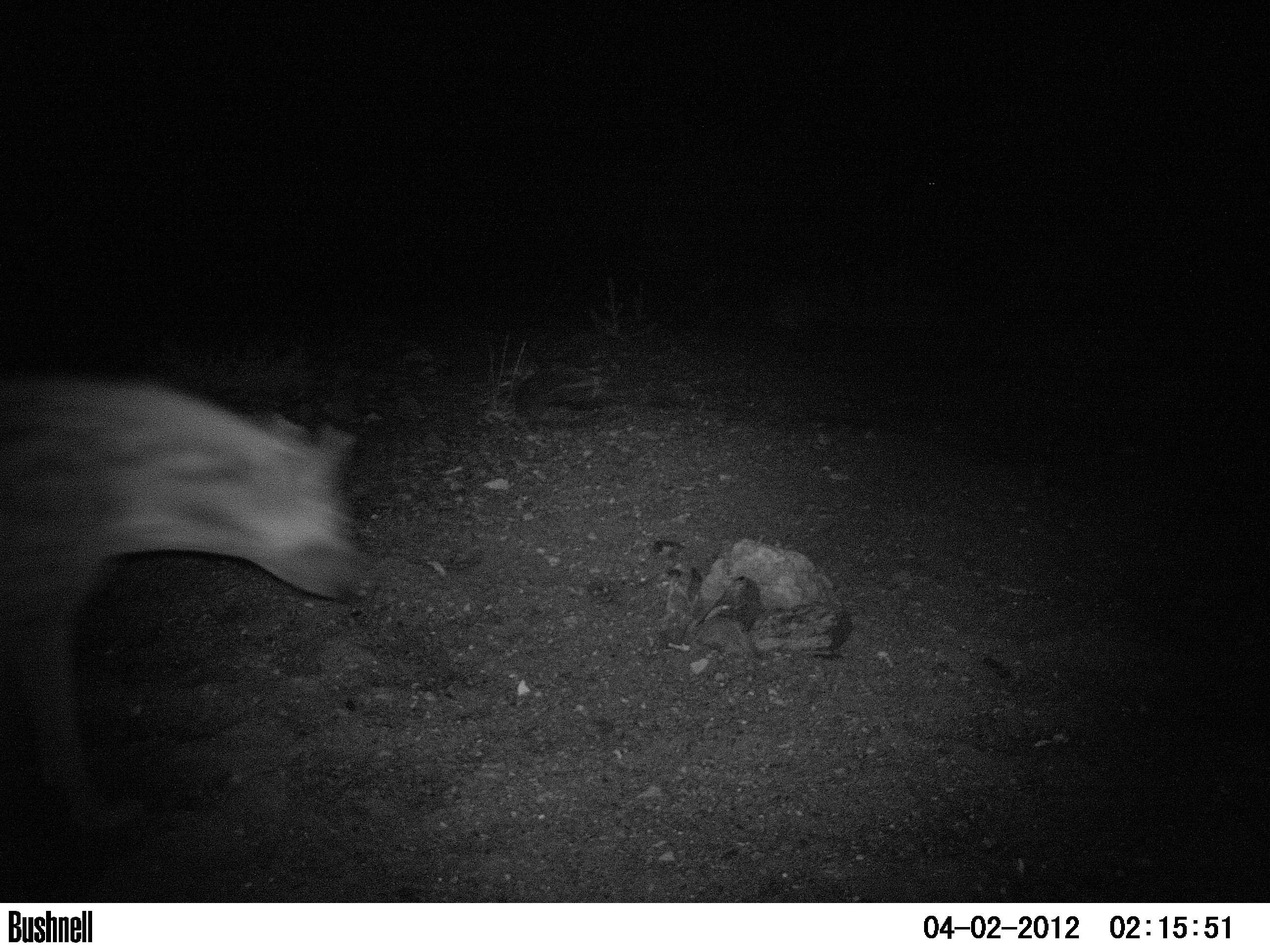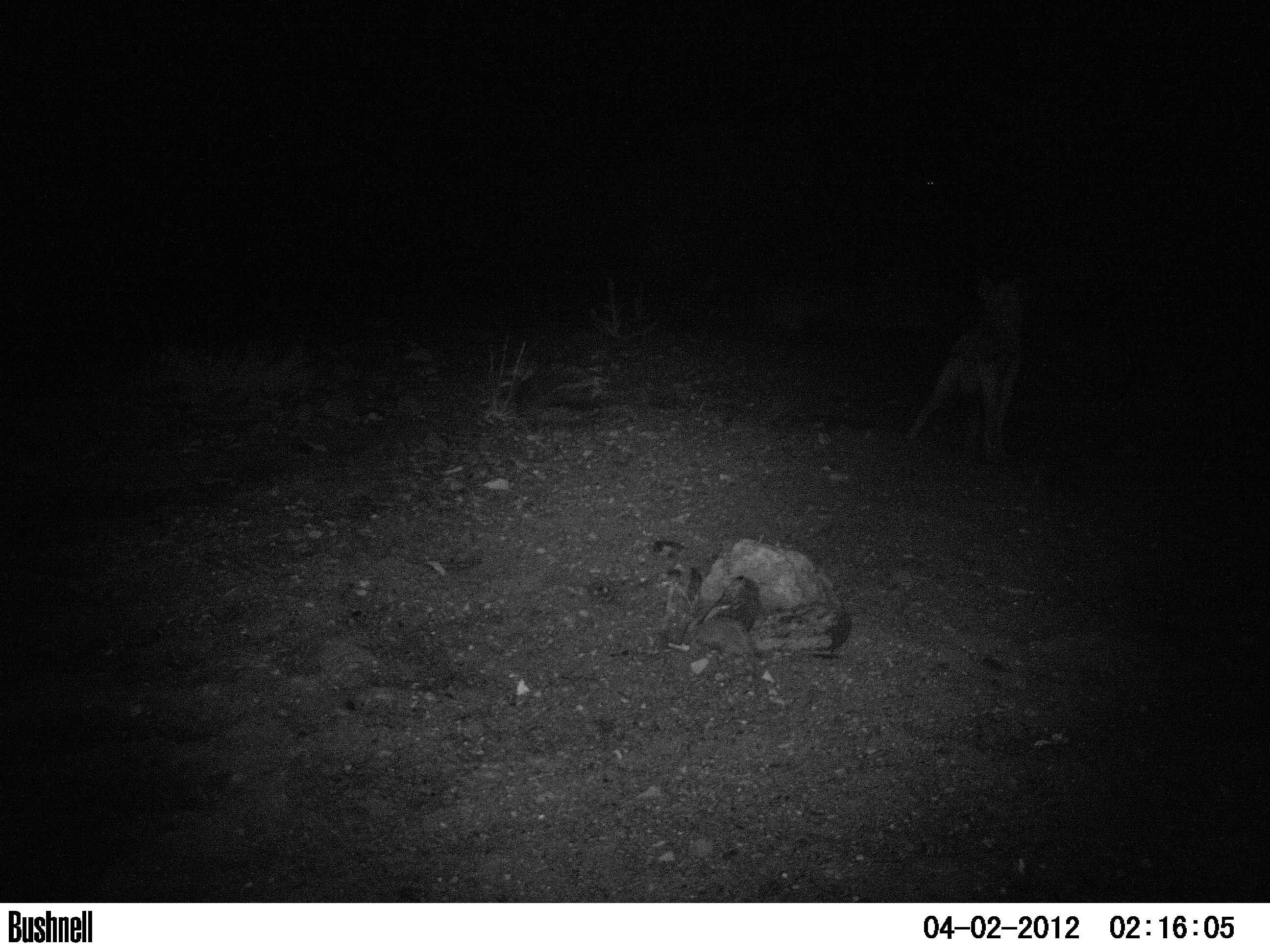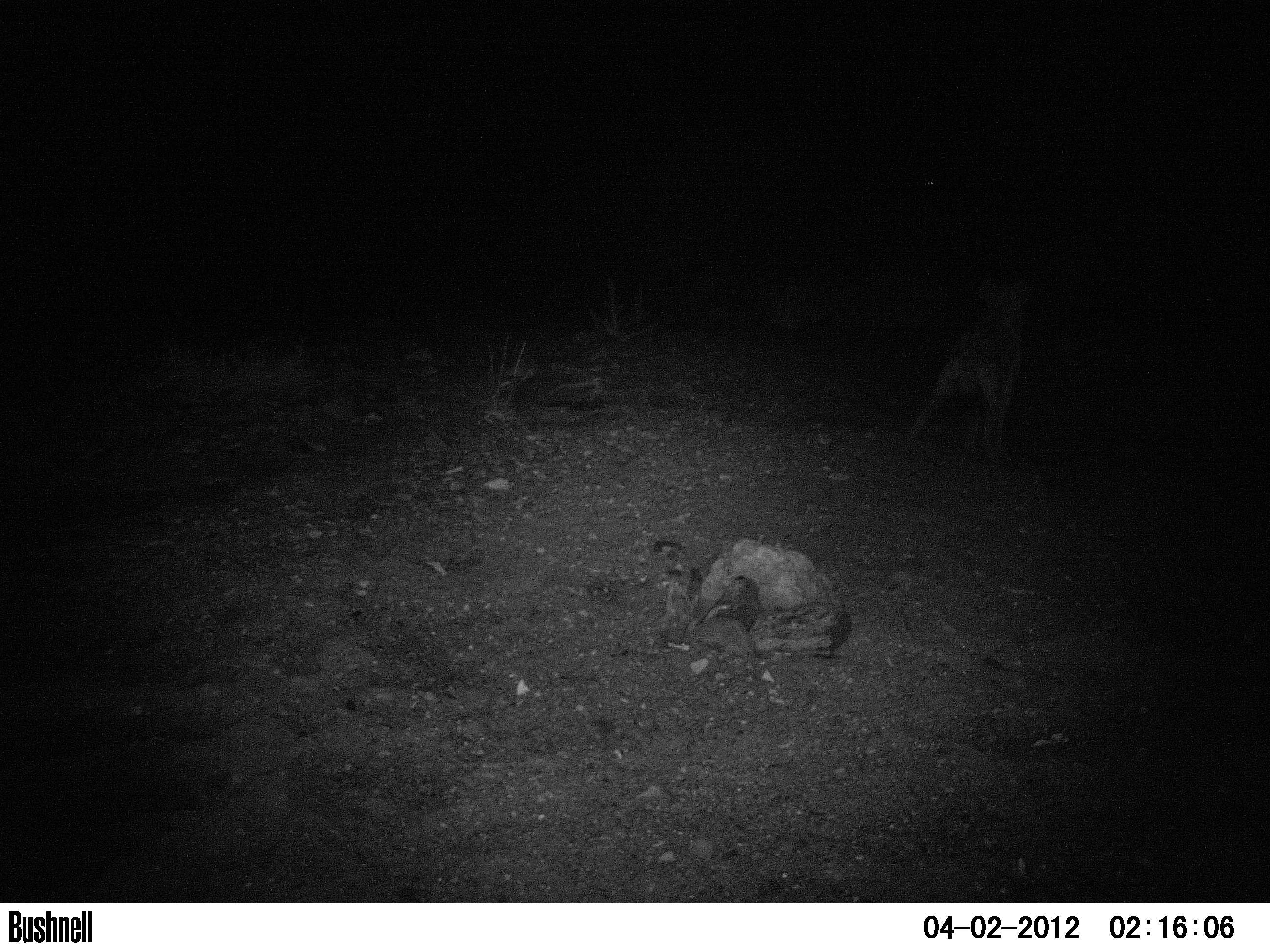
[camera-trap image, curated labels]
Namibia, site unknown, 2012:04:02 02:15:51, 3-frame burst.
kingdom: Animalia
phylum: Chordata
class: Mammalia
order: Carnivora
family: Hyaenidae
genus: Crocuta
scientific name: Crocuta crocuta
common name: spotted hyena